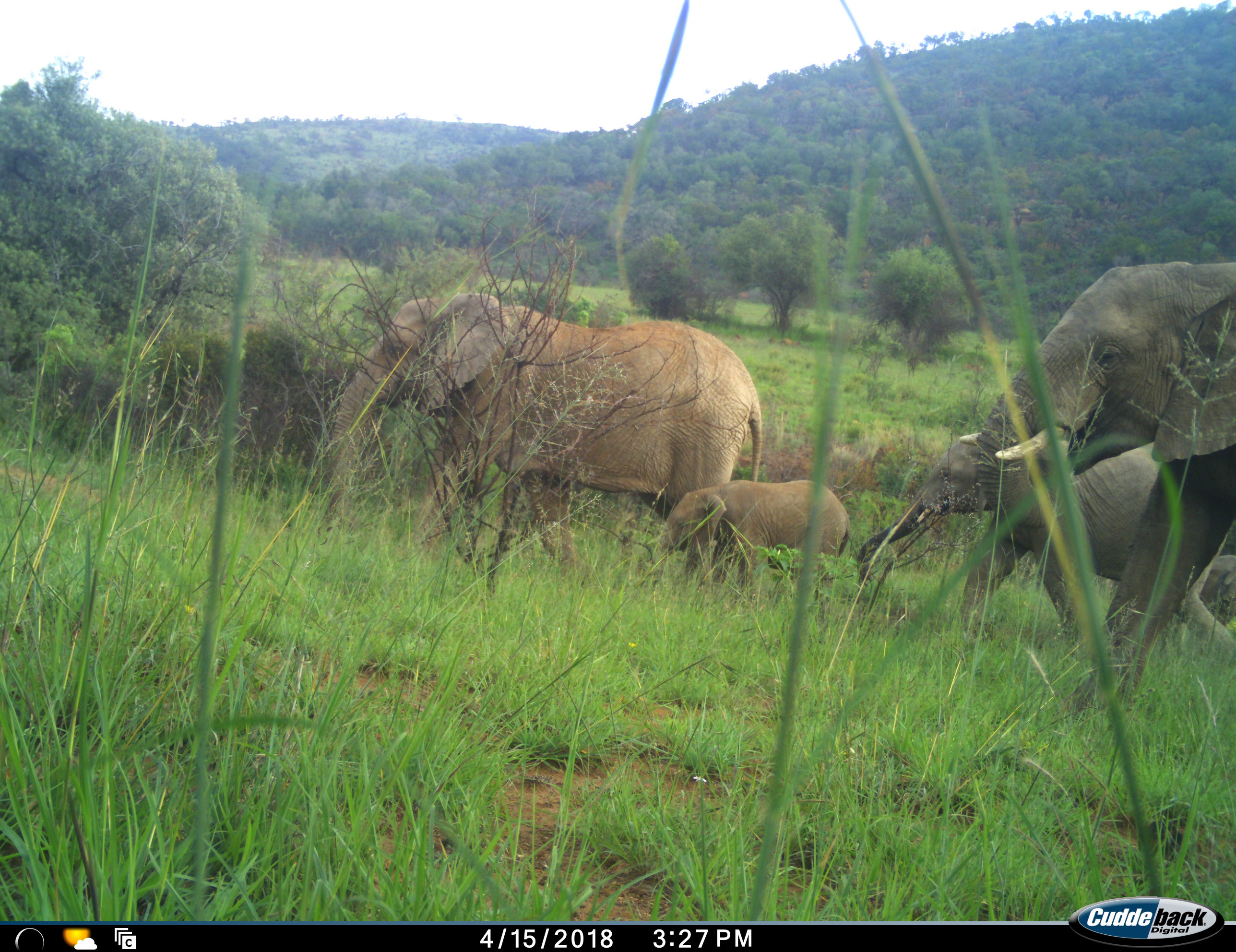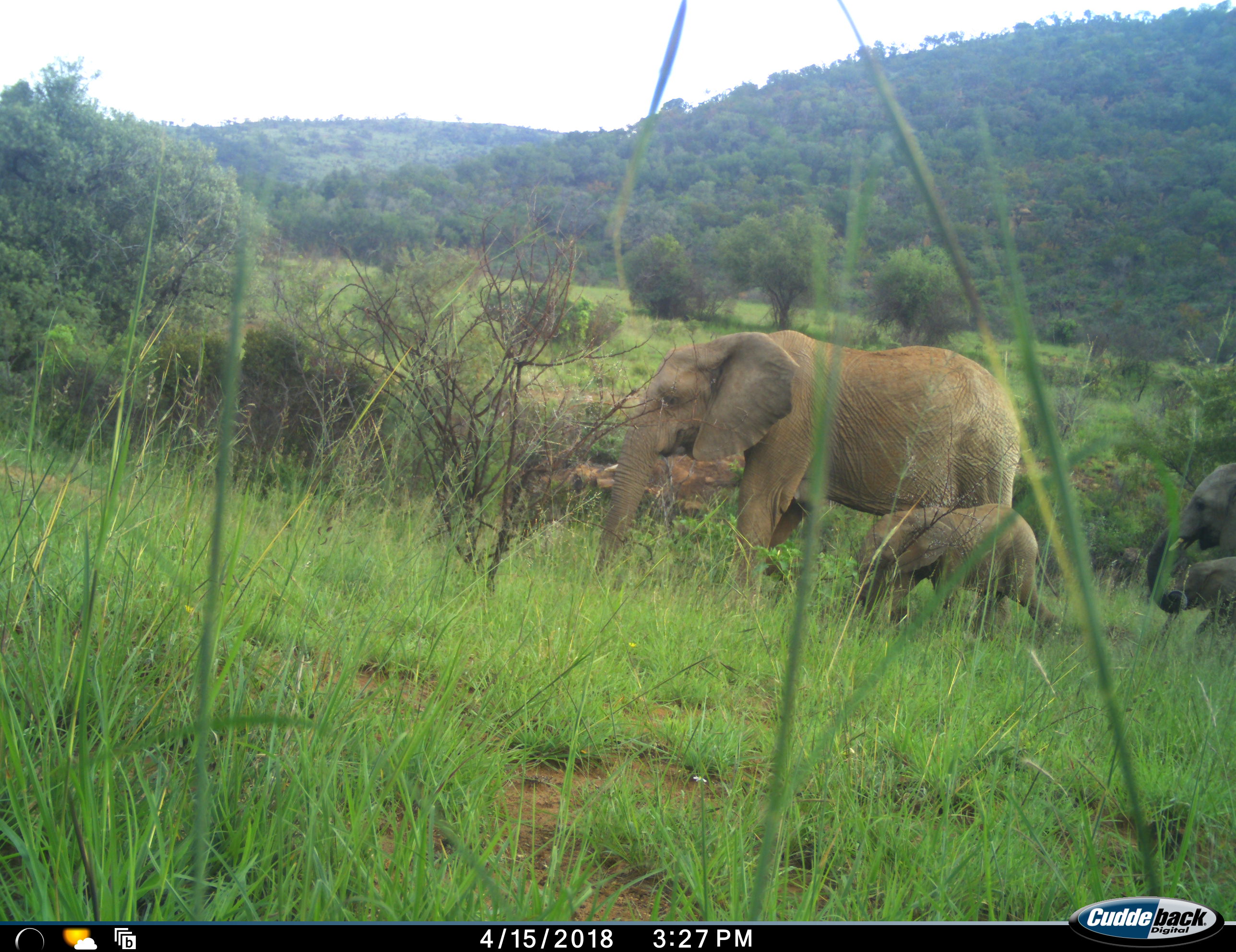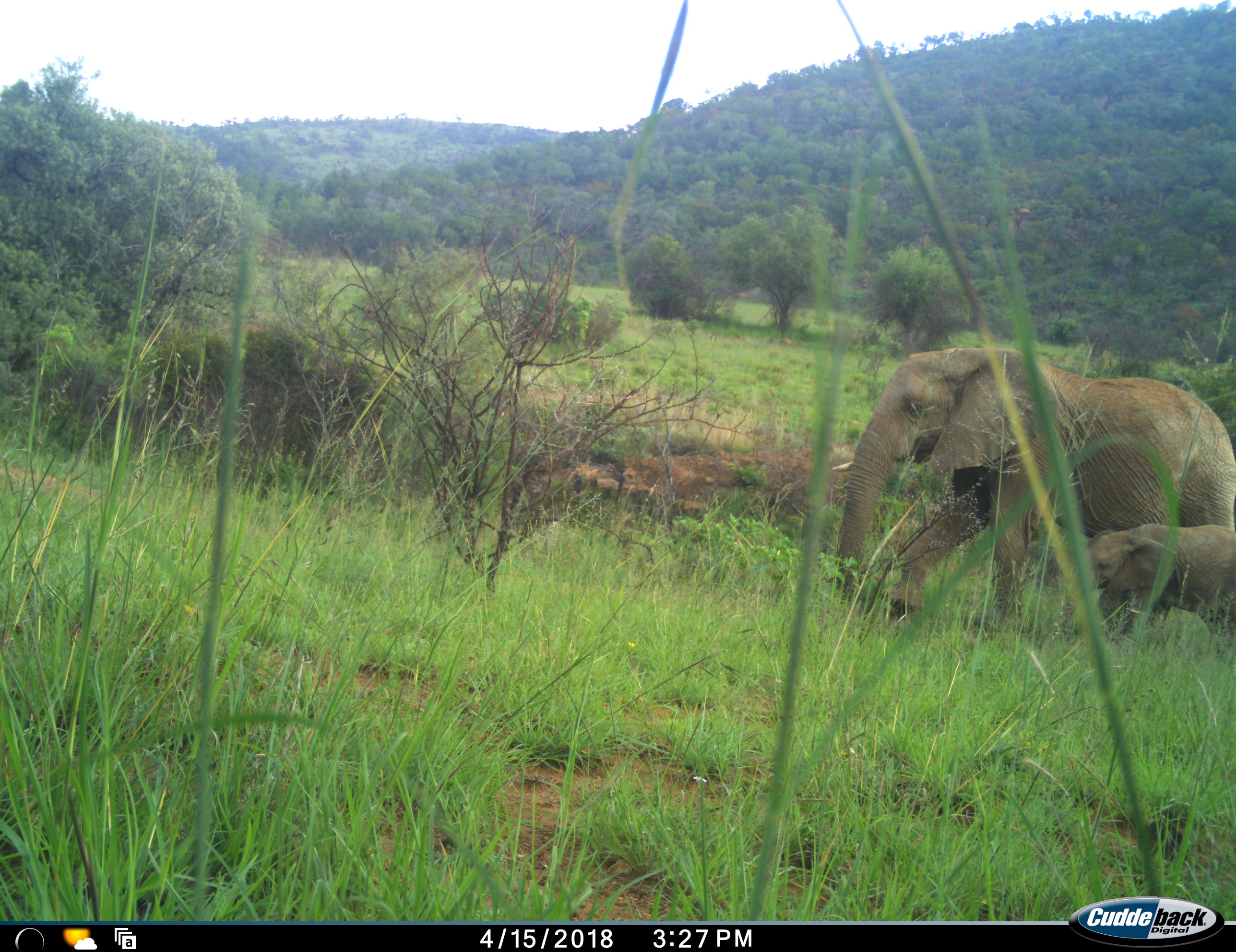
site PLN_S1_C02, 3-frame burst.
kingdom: Animalia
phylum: Chordata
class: Mammalia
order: Proboscidea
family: Elephantidae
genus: Loxodonta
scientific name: Loxodonta africana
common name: african bush elephant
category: elephant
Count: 4.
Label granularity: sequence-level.